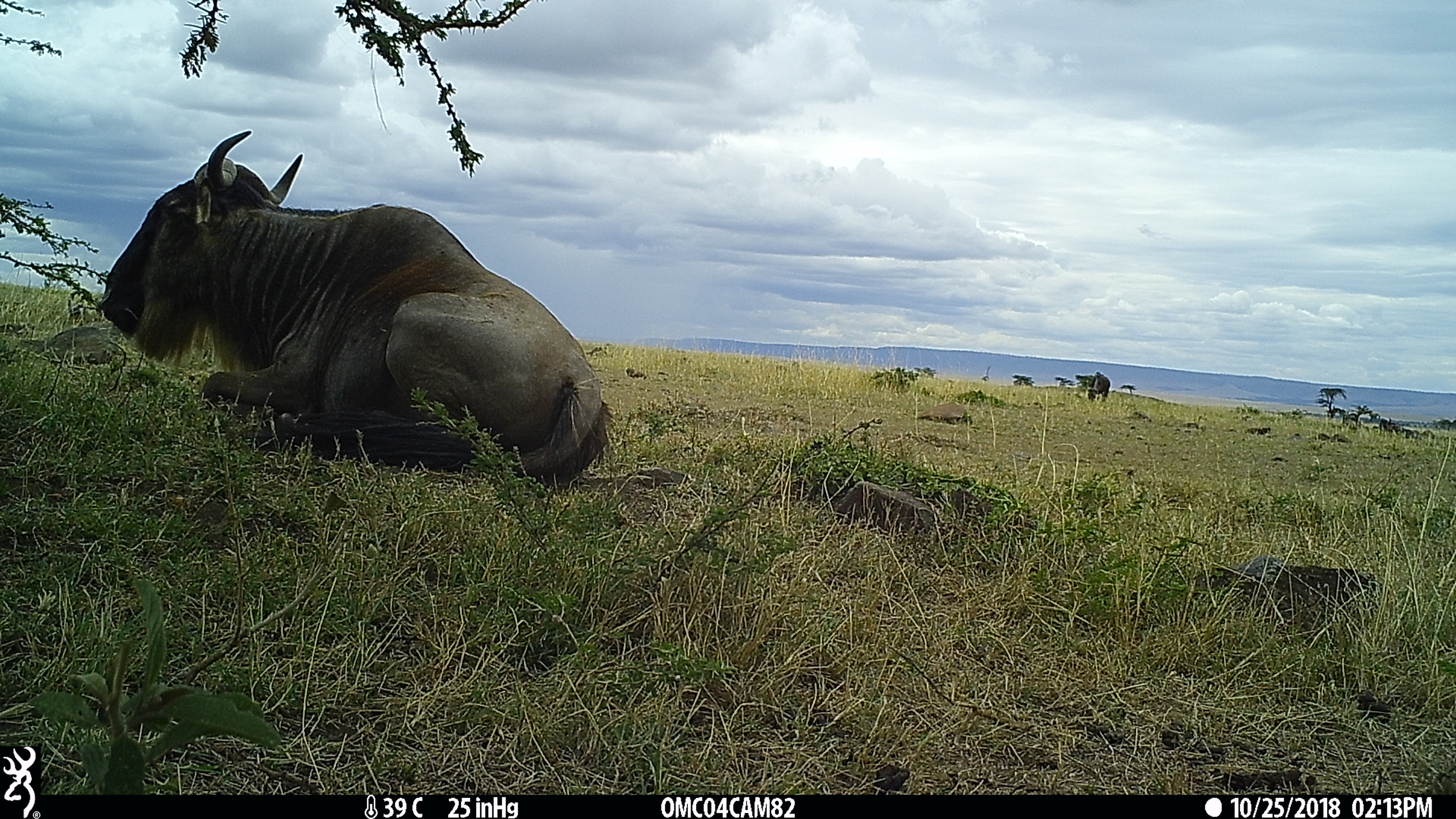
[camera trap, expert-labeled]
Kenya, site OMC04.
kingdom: Animalia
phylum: Chordata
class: Mammalia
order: Artiodactyla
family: Bovidae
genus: Connochaetes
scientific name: Connochaetes taurinus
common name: blue wildebeest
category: wildebeest